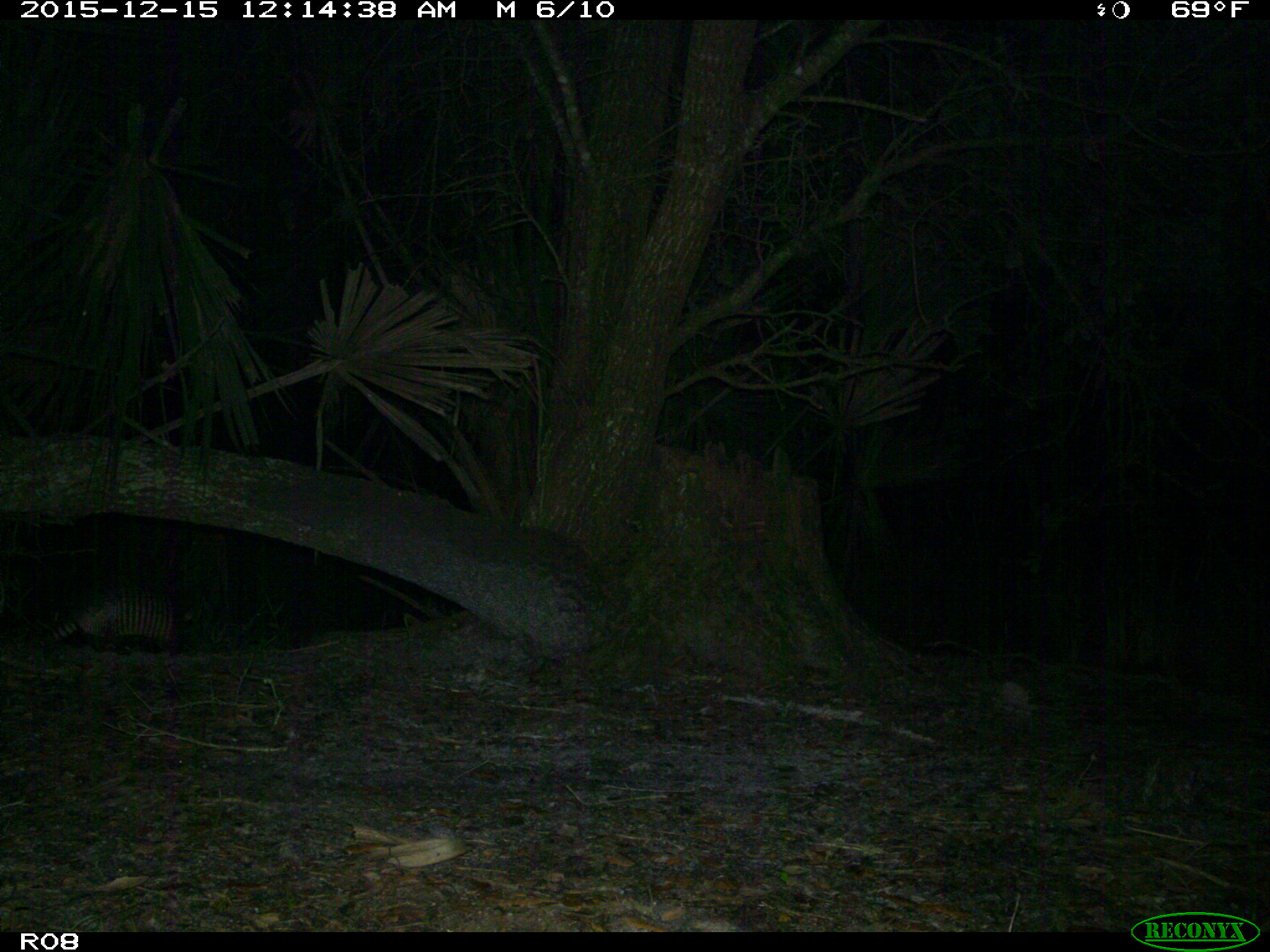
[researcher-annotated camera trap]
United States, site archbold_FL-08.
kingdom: Animalia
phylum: Chordata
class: Mammalia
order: Cingulata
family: Dasypodidae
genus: Dasypus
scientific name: Dasypus novemcinctus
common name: nine-banded armadillo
Dasypus novemcinctus (nine-banded armadillo).